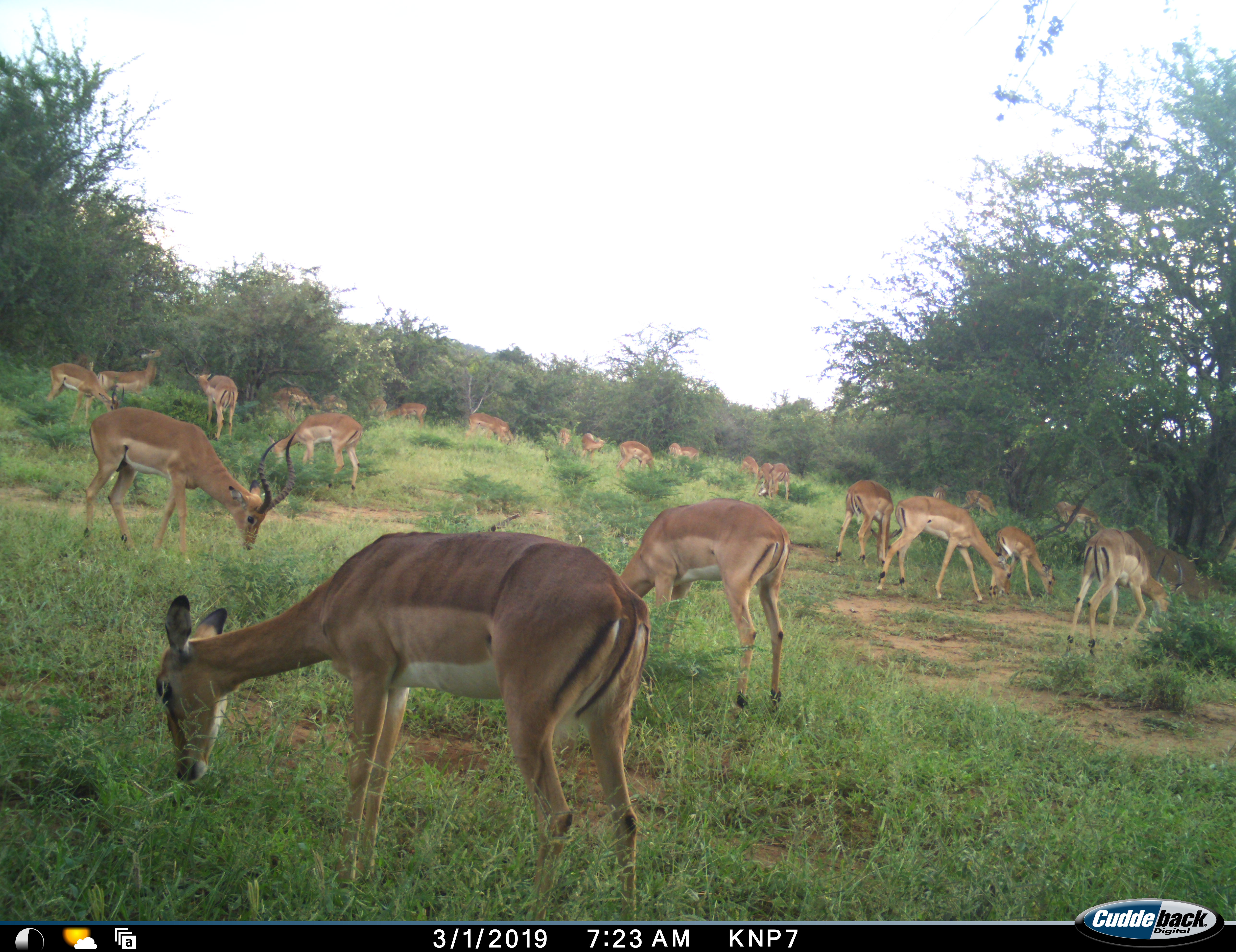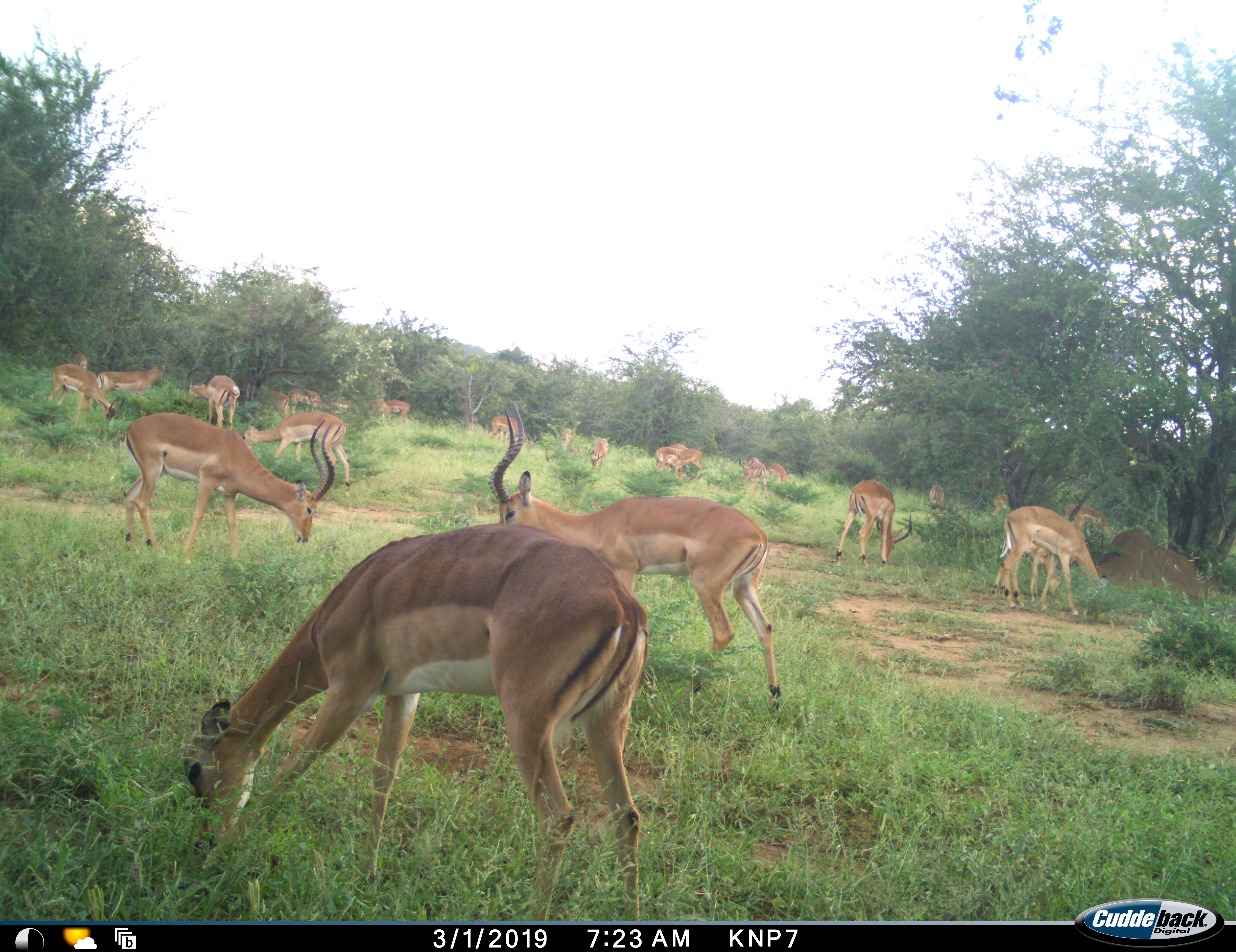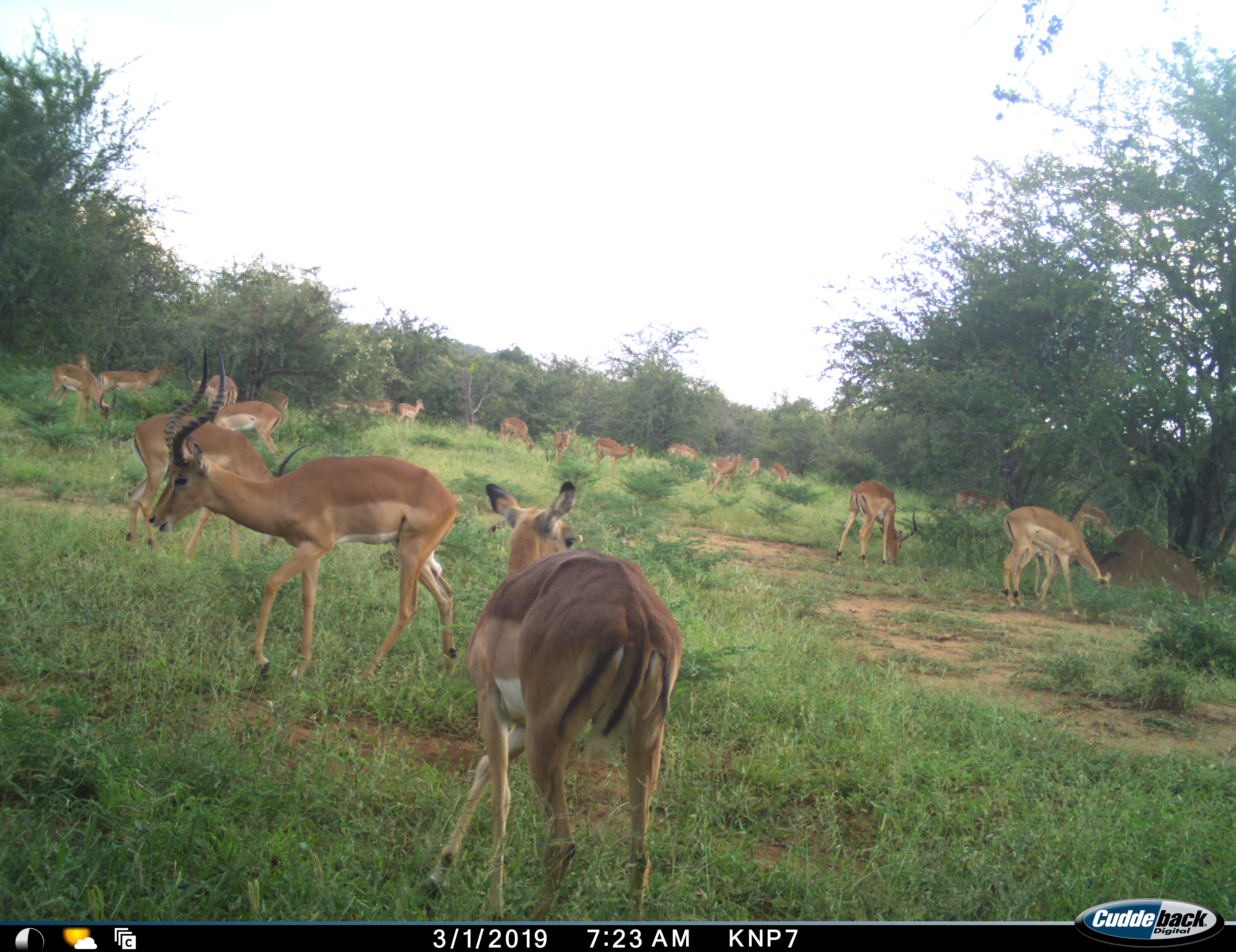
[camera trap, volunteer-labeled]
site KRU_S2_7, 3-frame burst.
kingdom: Animalia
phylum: Chordata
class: Mammalia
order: Artiodactyla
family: Bovidae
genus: Aepyceros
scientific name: Aepyceros melampus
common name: impala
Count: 11-50.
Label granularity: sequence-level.